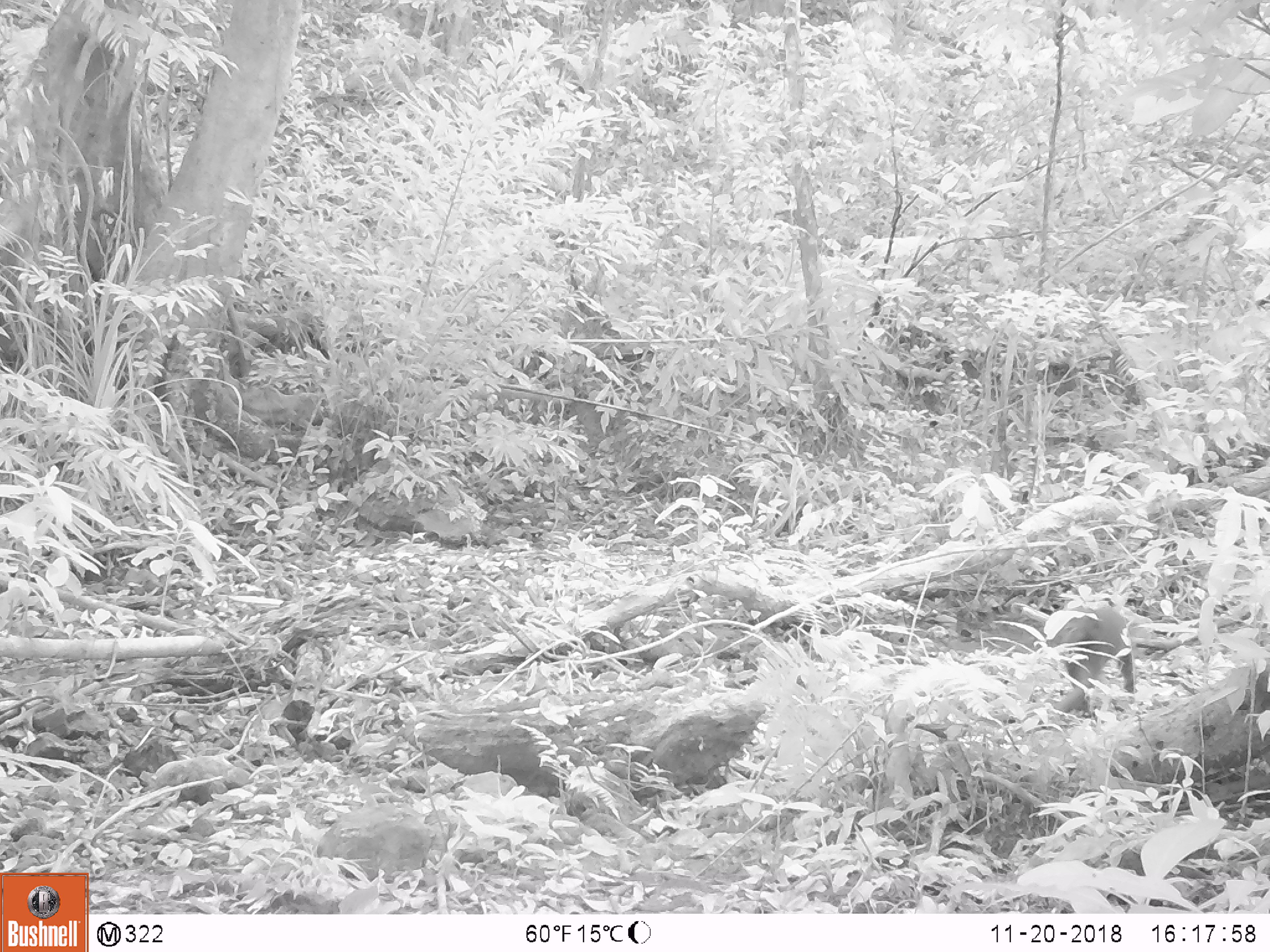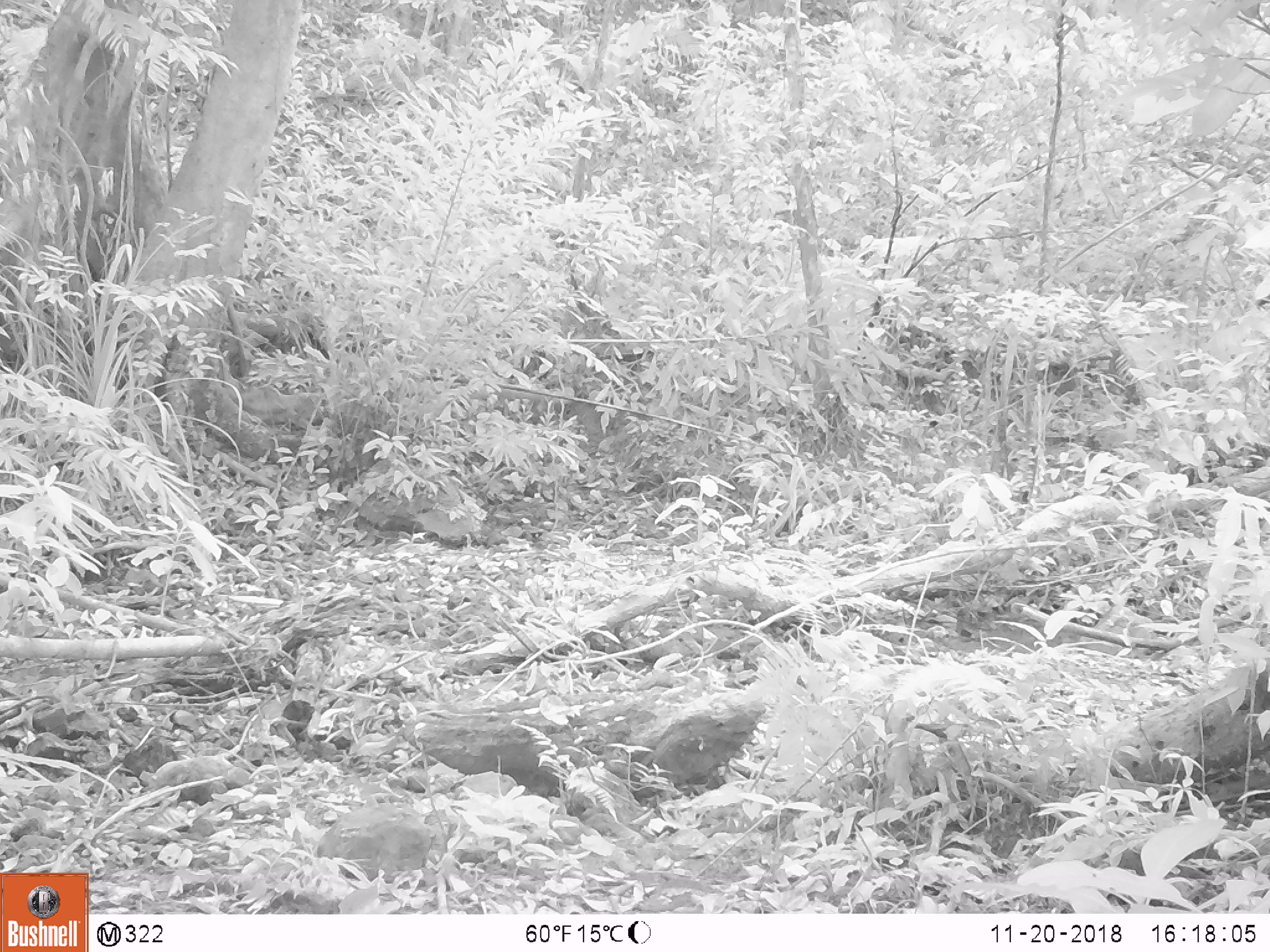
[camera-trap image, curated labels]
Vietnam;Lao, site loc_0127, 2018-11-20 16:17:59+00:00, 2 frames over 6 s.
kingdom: Animalia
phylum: Chordata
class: Mammalia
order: Primates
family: Cercopithecidae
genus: Macaca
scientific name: Macaca nemestrina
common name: pig-tailed macaque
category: pig tailed macaque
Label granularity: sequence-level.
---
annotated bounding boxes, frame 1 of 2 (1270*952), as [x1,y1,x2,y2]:
pig tailed macaque: [1042,607,1137,713]